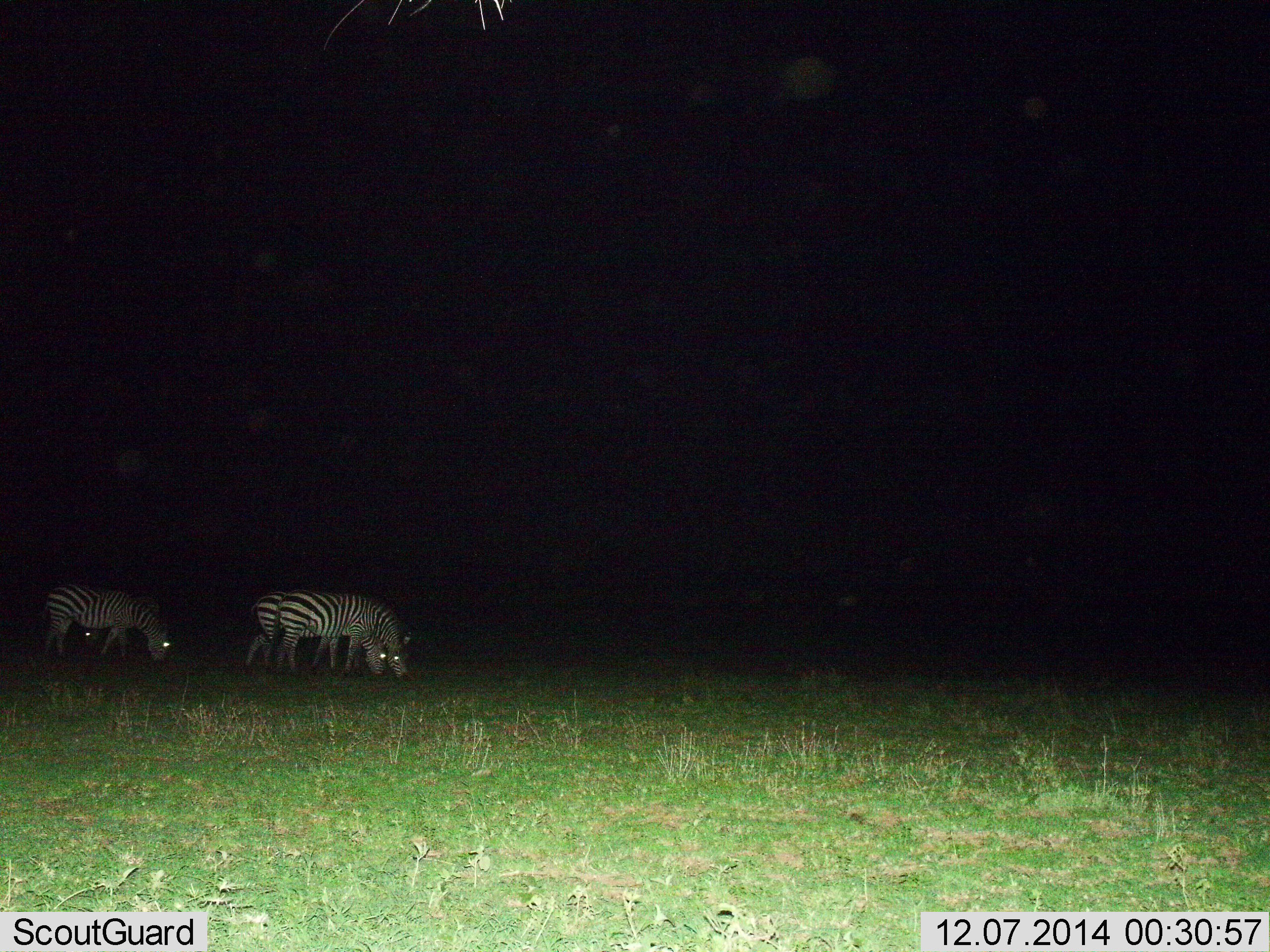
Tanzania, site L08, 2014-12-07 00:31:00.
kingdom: Animalia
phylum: Chordata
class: Mammalia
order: Perissodactyla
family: Equidae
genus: Equus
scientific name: Equus quagga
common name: plains zebra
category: zebra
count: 4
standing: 20%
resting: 0%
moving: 0%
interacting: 0%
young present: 0%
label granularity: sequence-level